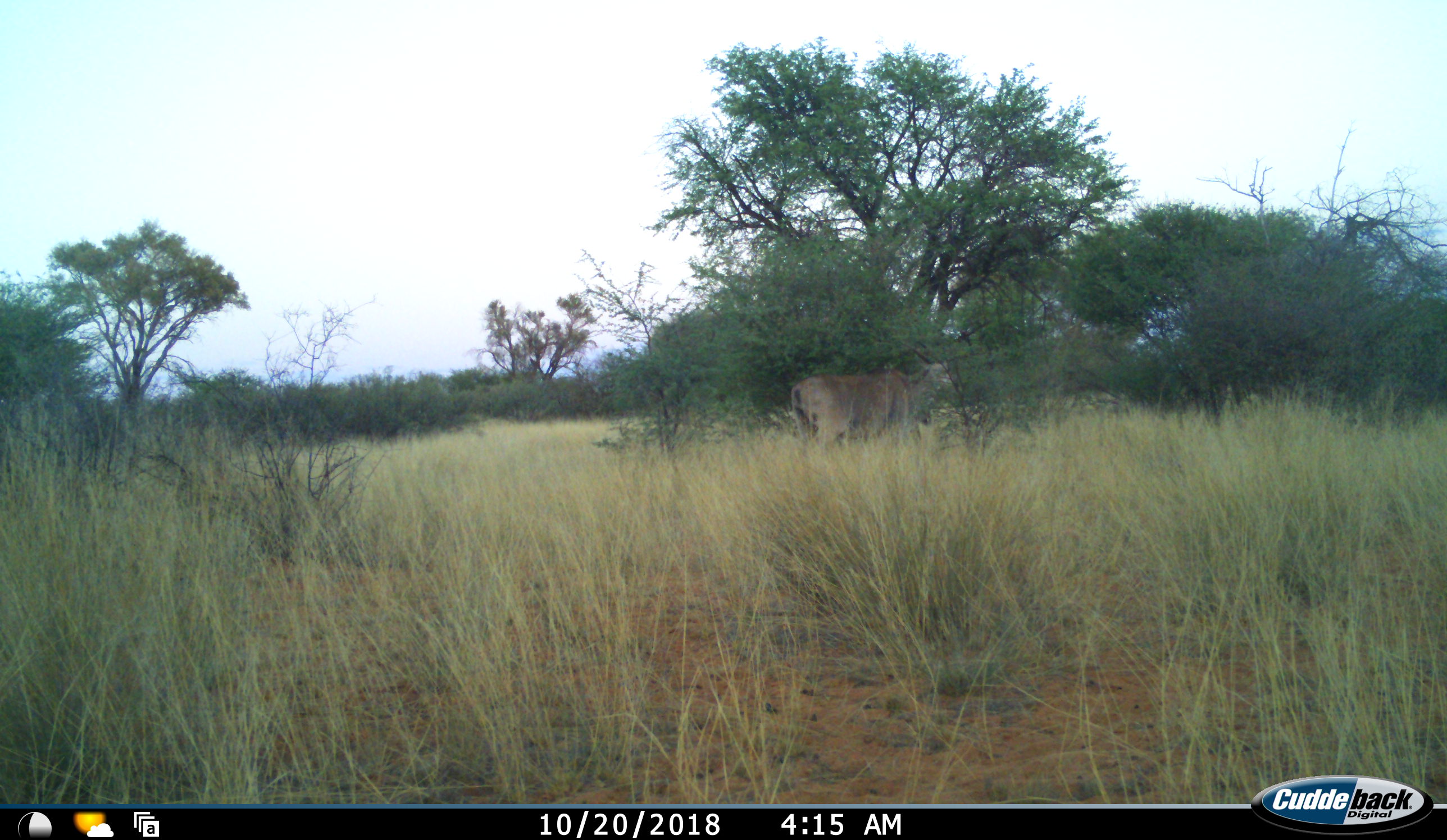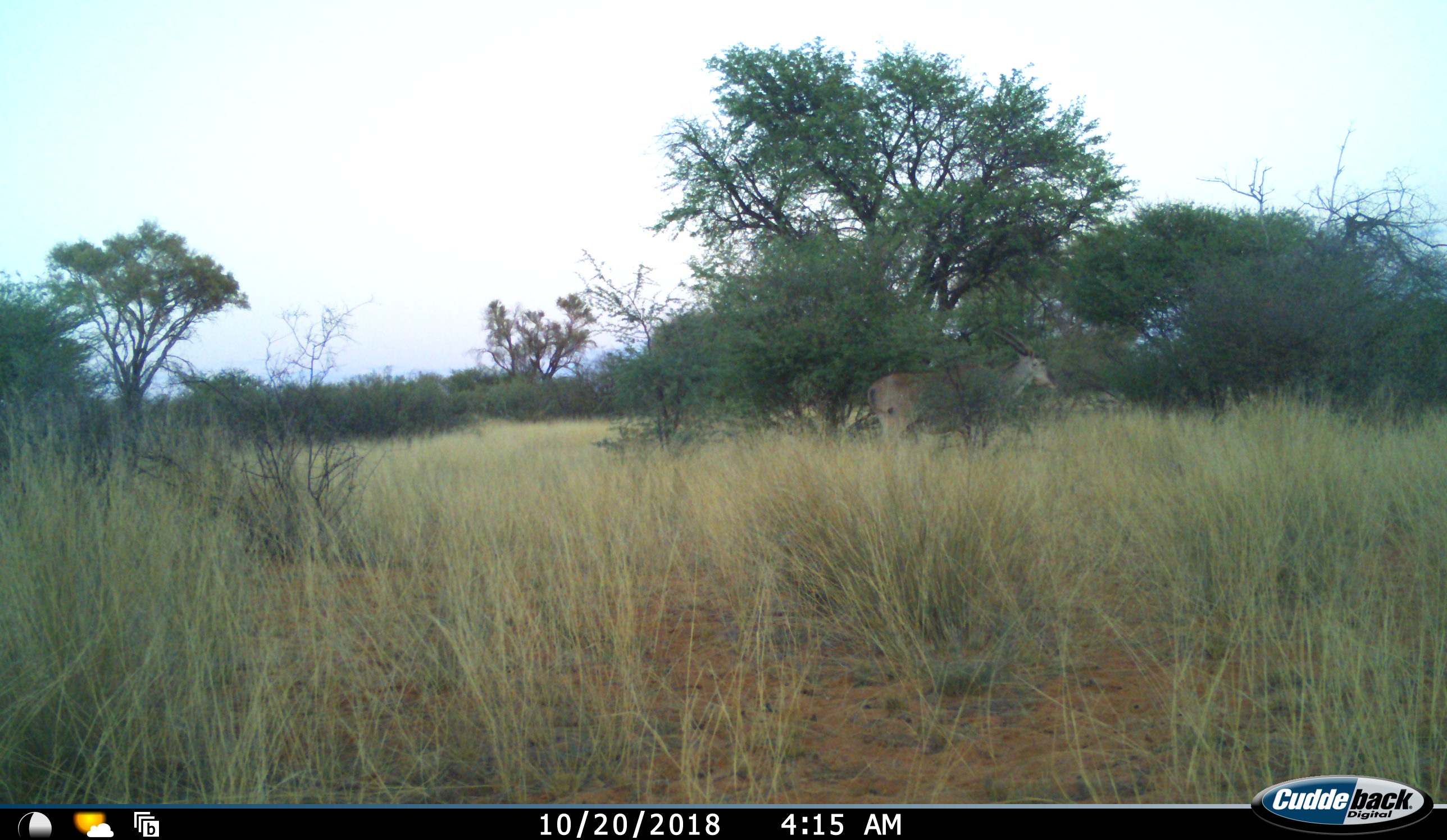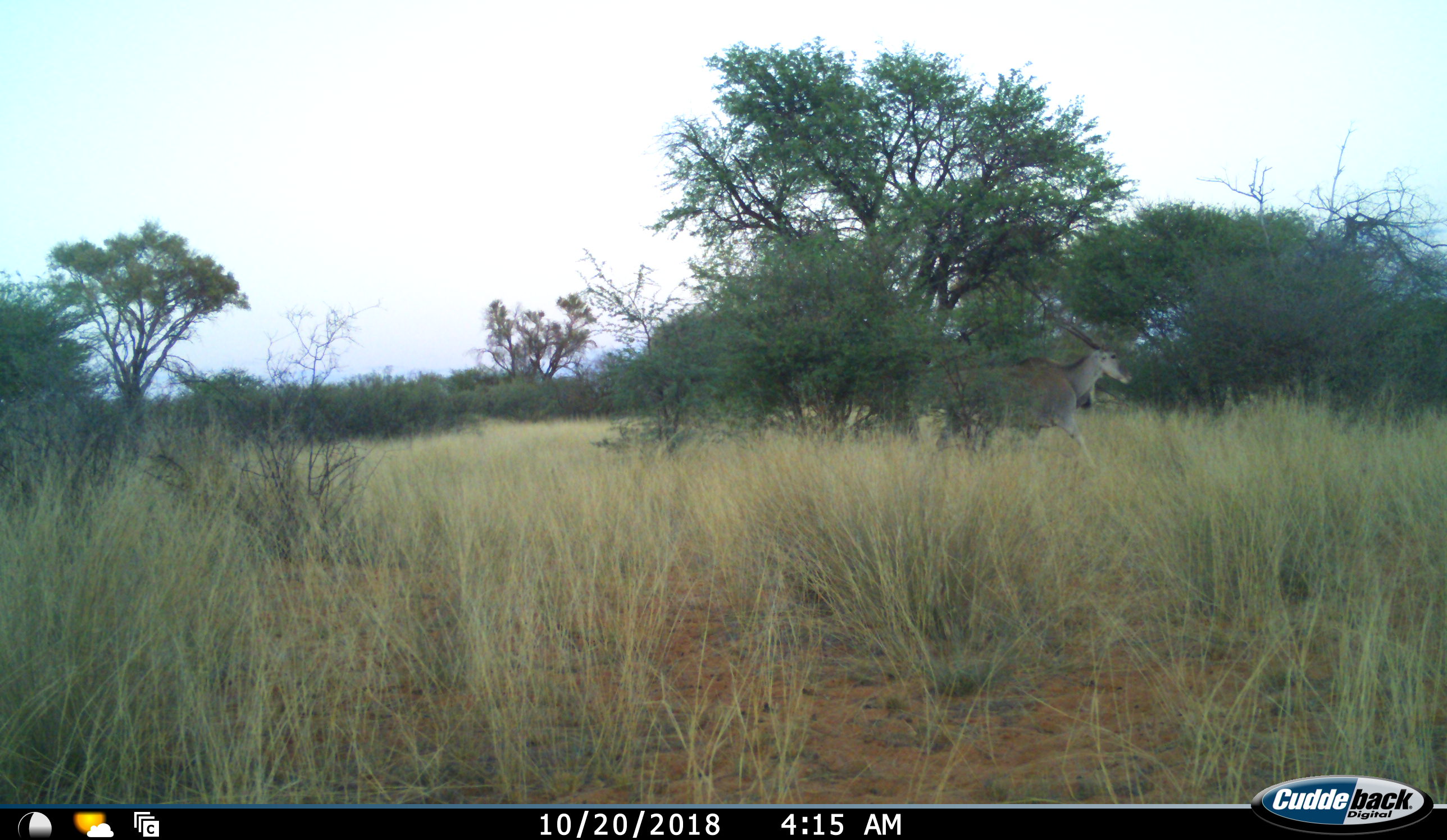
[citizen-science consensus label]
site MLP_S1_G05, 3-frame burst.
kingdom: Animalia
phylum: Chordata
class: Mammalia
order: Artiodactyla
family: Bovidae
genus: Tragelaphus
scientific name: Tragelaphus oryx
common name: eland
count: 1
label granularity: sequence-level